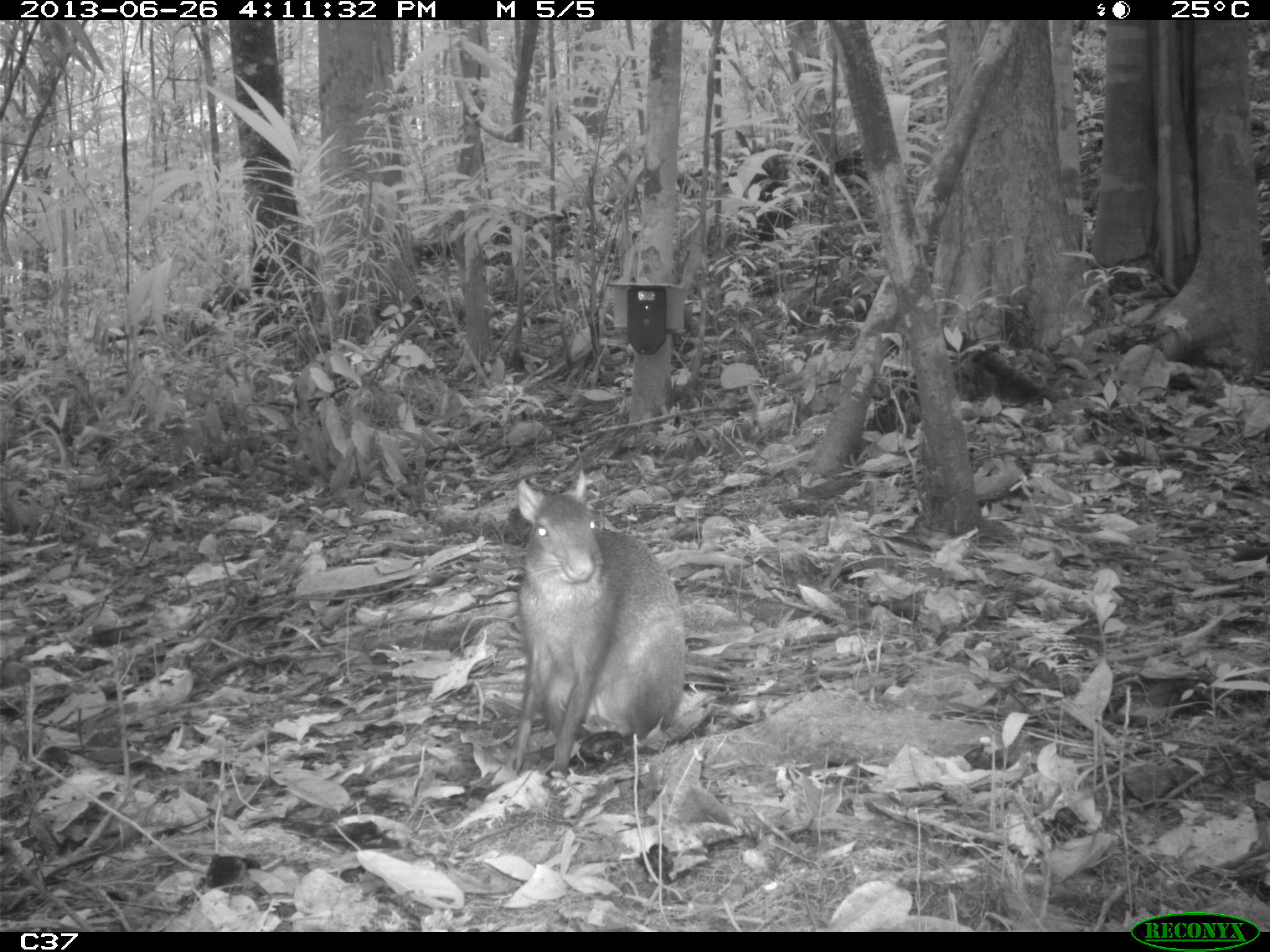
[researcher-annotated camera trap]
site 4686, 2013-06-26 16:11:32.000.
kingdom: Animalia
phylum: Chordata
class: Mammalia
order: Rodentia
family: Dasyproctidae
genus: Dasyprocta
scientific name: Dasyprocta leporina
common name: red-rumped agouti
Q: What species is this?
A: Dasyprocta leporina (red-rumped agouti).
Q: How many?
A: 1.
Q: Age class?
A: Adult.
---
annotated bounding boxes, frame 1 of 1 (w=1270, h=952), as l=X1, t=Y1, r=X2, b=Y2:
dasyprocta leporina: l=502, t=470, r=686, b=777